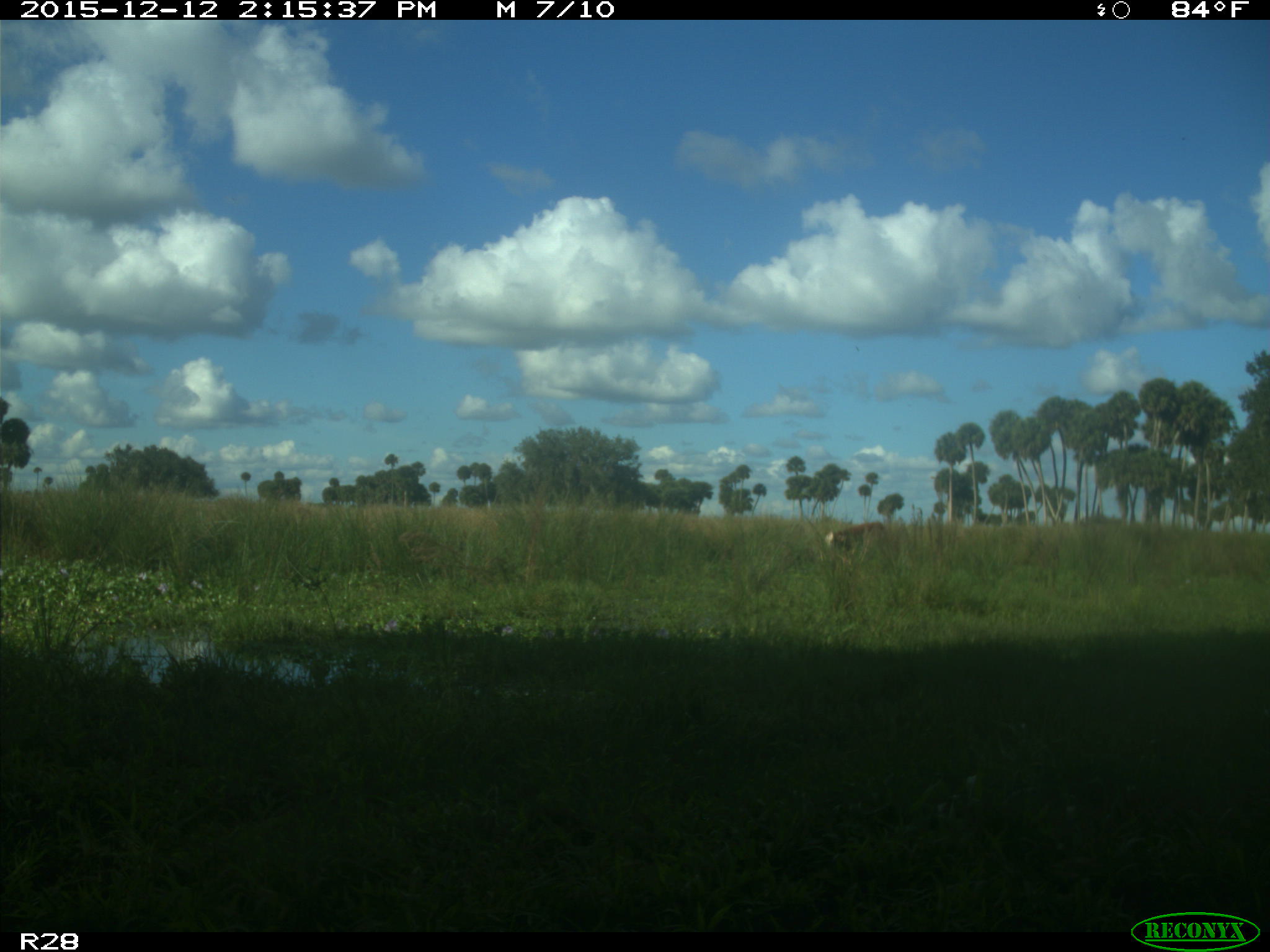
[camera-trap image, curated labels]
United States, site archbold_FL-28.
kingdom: Animalia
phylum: Chordata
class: Mammalia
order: Artiodactyla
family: Bovidae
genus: Bos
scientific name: Bos taurus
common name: domestic cow